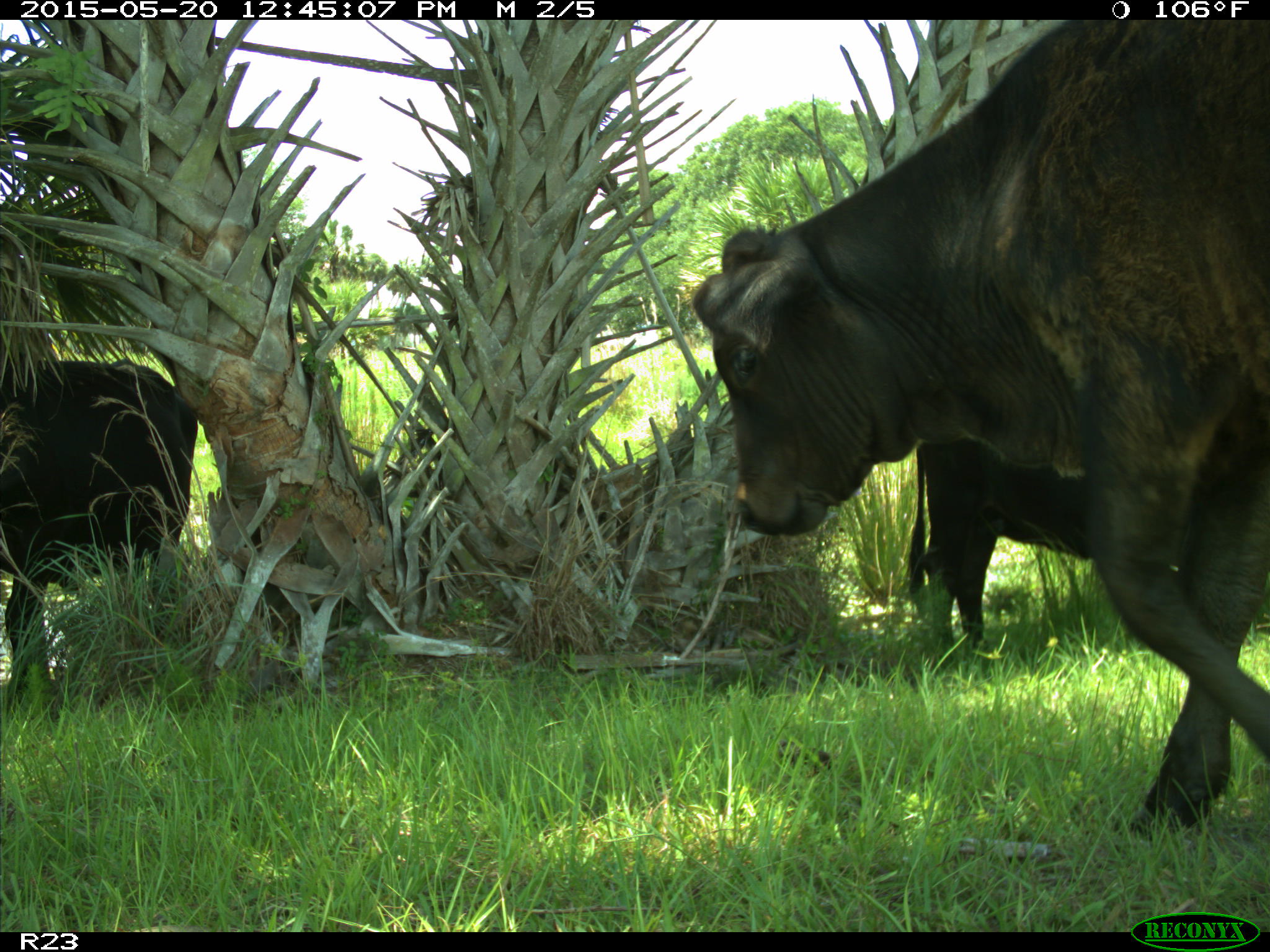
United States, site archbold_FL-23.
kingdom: Animalia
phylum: Chordata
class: Mammalia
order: Artiodactyla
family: Bovidae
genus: Bos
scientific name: Bos taurus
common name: domestic cow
Bos taurus (domestic cow).